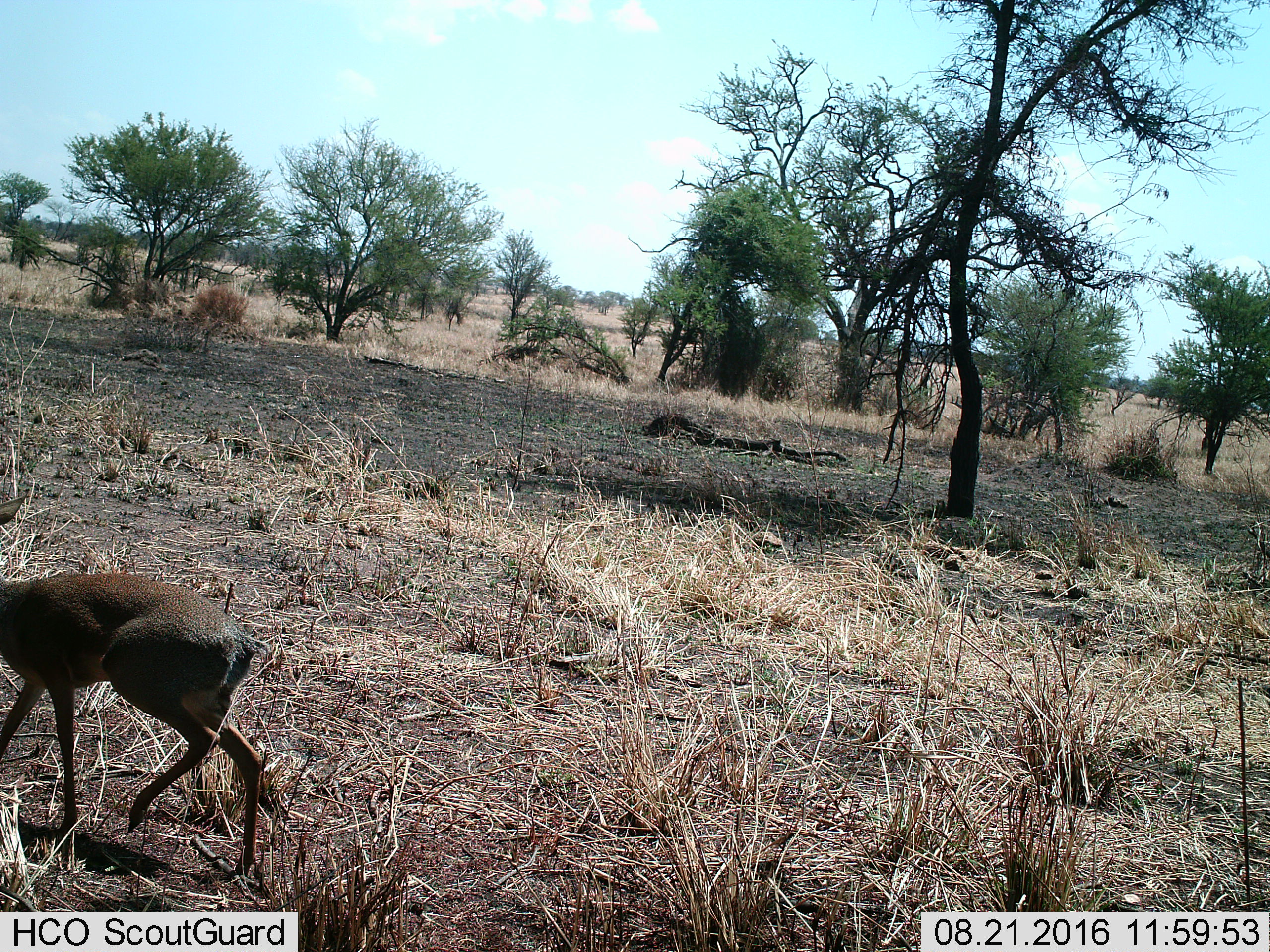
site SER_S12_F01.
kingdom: Animalia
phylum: Chordata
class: Mammalia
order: Artiodactyla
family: Bovidae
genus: Madoqua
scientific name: Madoqua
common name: dik-dik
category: dikdik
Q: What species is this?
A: Dikdik (dik-dik) (Madoqua).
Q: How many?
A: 1.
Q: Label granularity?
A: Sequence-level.